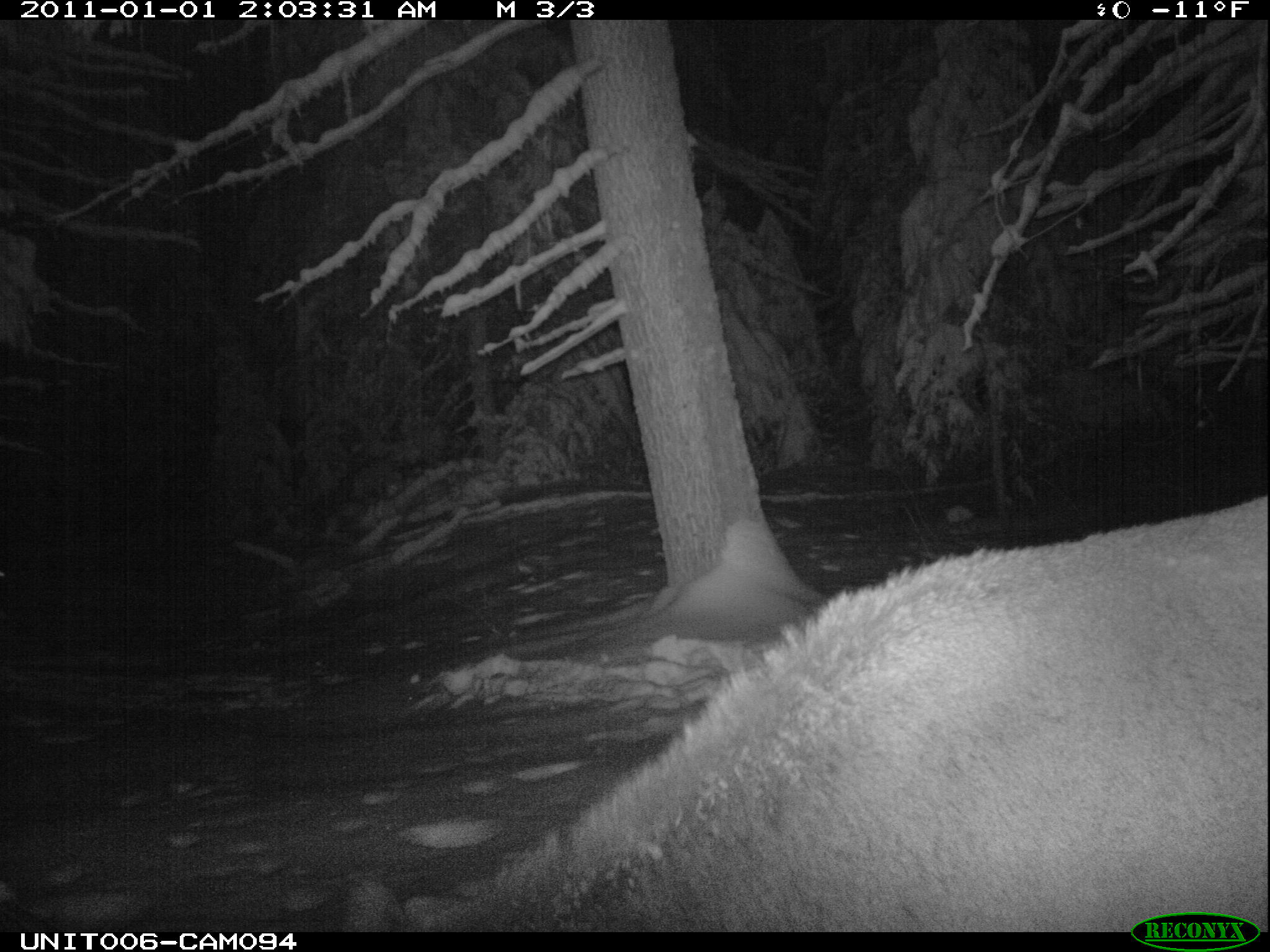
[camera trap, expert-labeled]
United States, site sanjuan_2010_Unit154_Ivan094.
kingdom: Animalia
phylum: Chordata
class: Mammalia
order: Artiodactyla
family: Cervidae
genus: Cervus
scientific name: Cervus elaphus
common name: red deer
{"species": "Cervus elaphus (red deer)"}